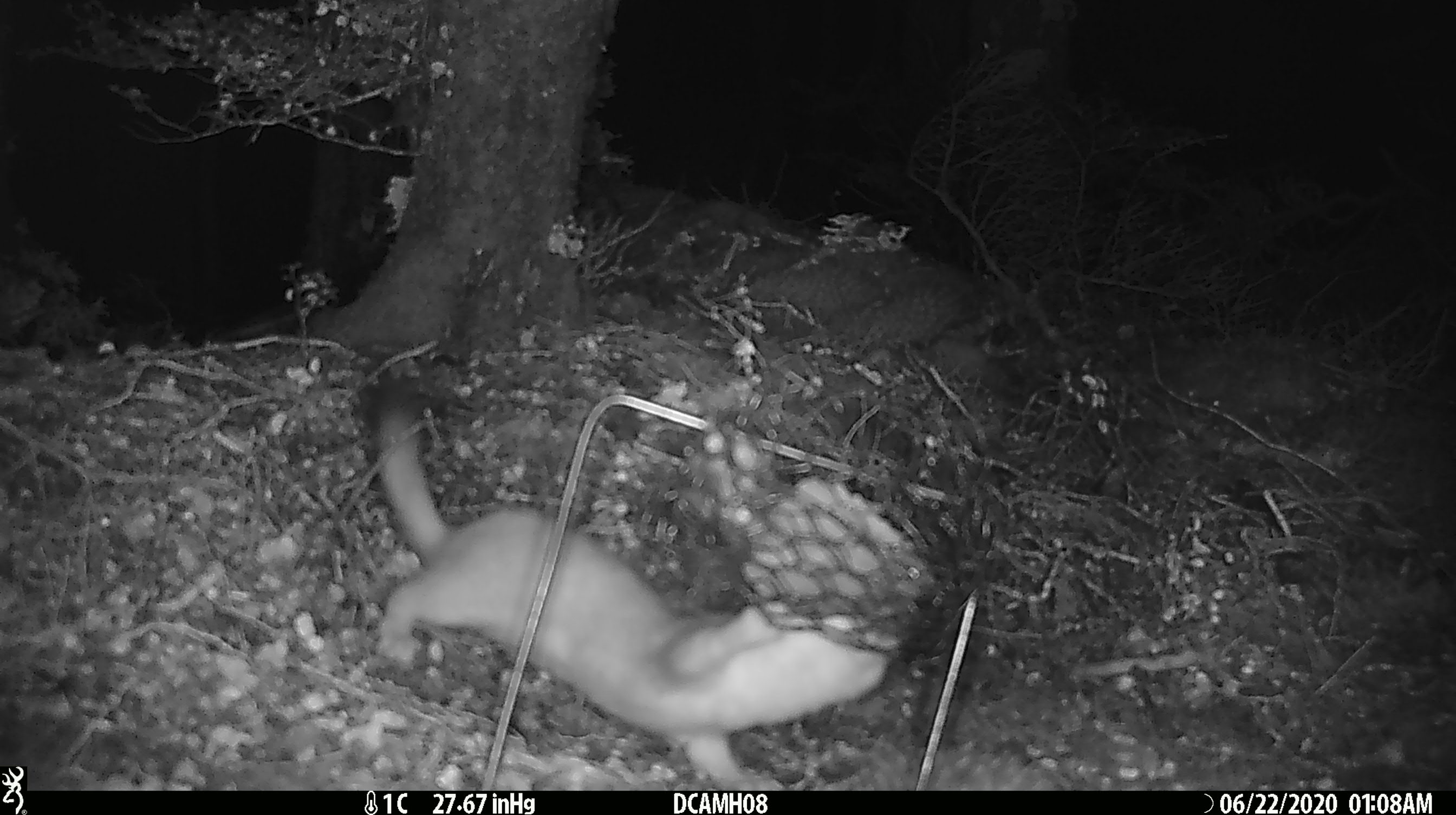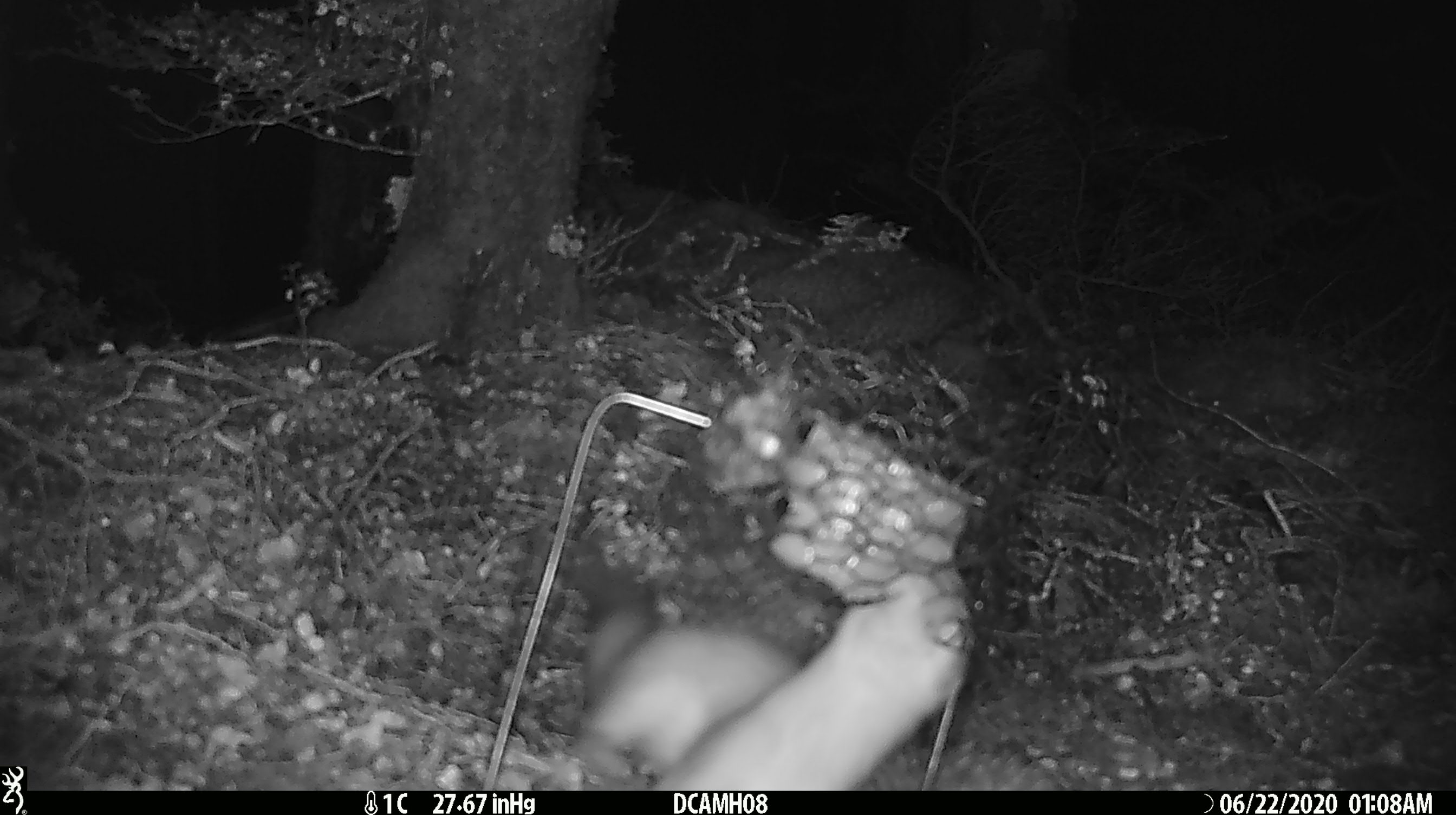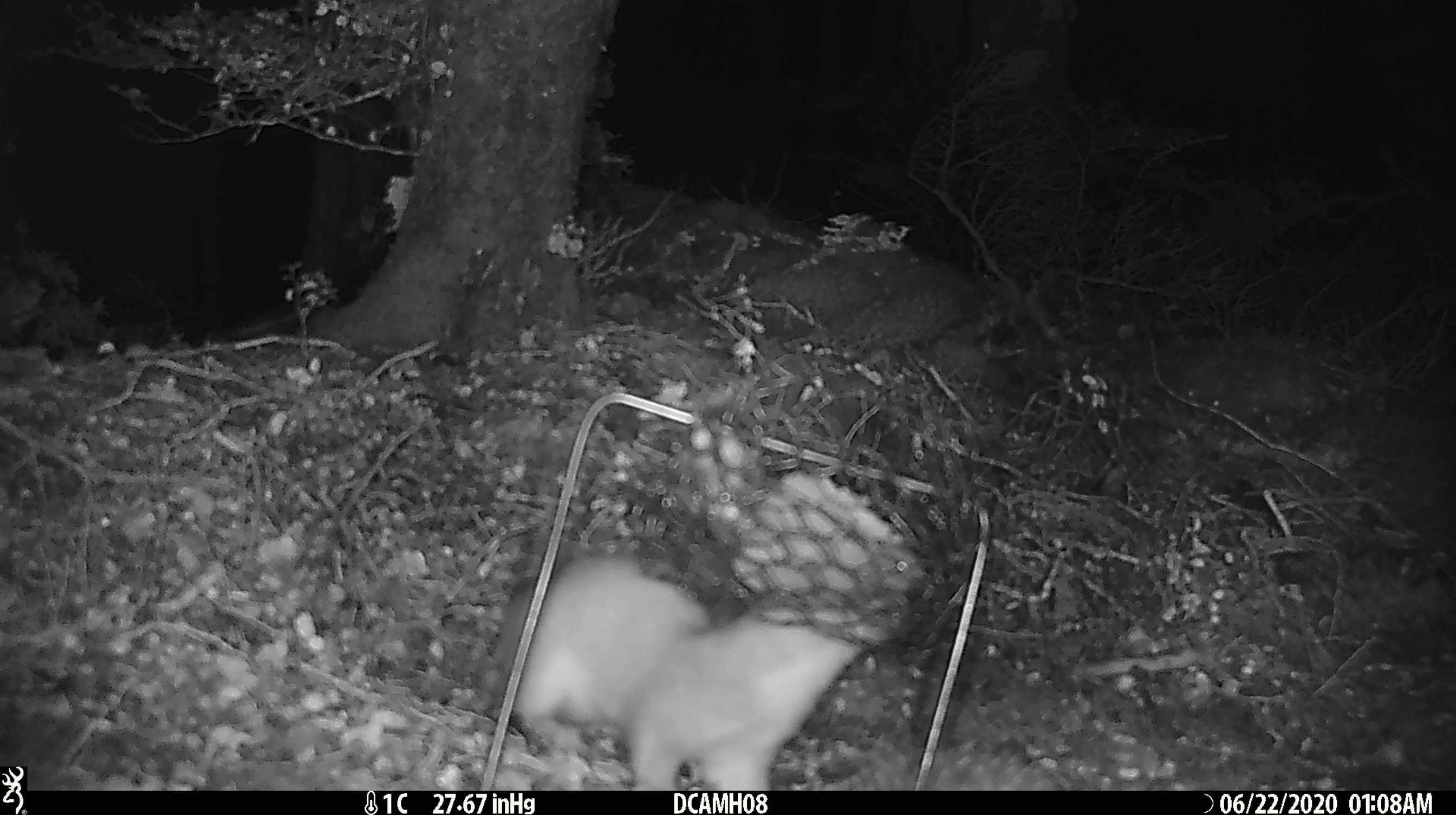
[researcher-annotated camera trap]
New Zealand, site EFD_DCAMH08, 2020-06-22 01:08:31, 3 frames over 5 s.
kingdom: Animalia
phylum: Chordata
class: Mammalia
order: Carnivora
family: Mustelidae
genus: Mustela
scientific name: Mustela erminea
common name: stoat